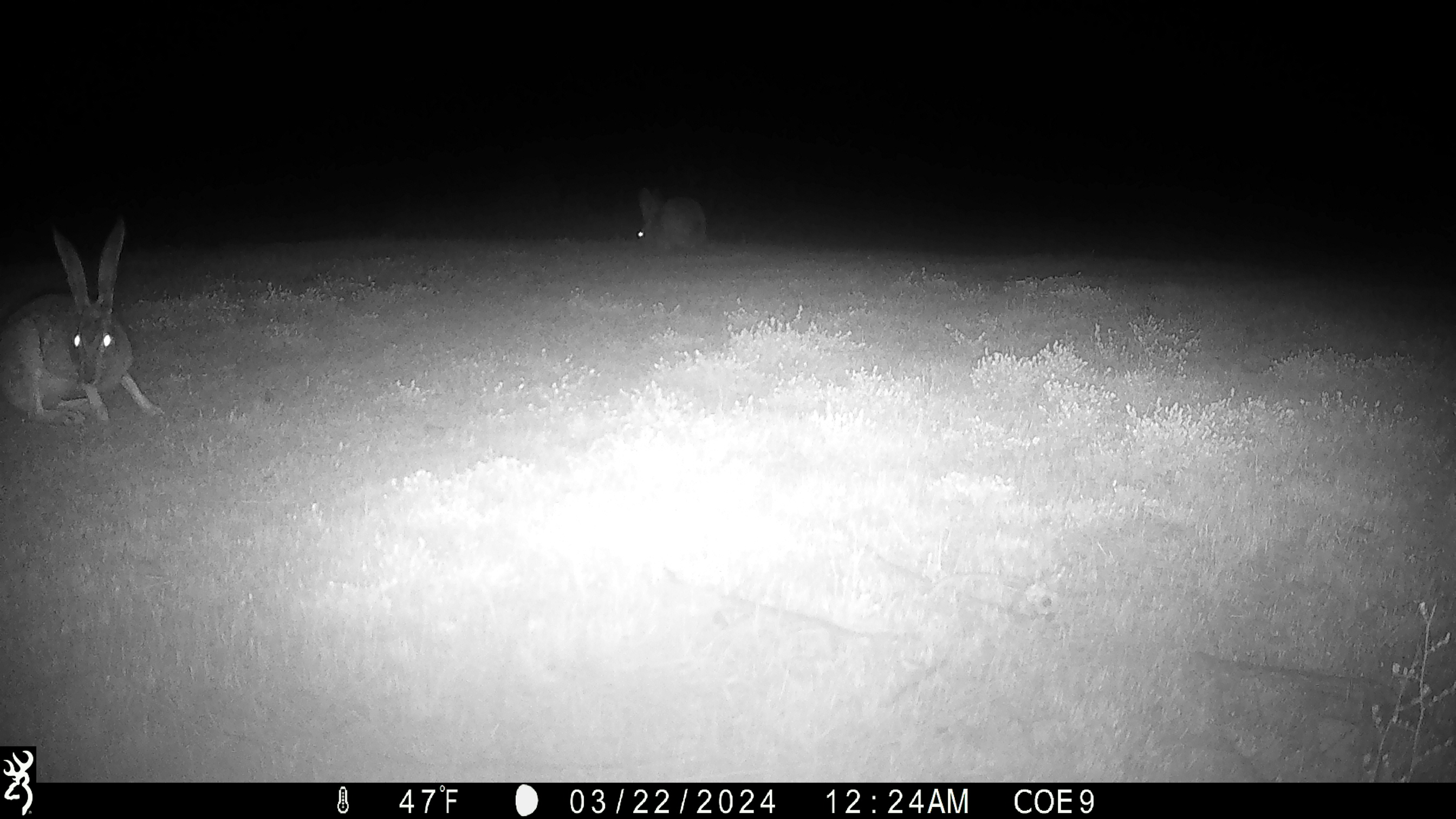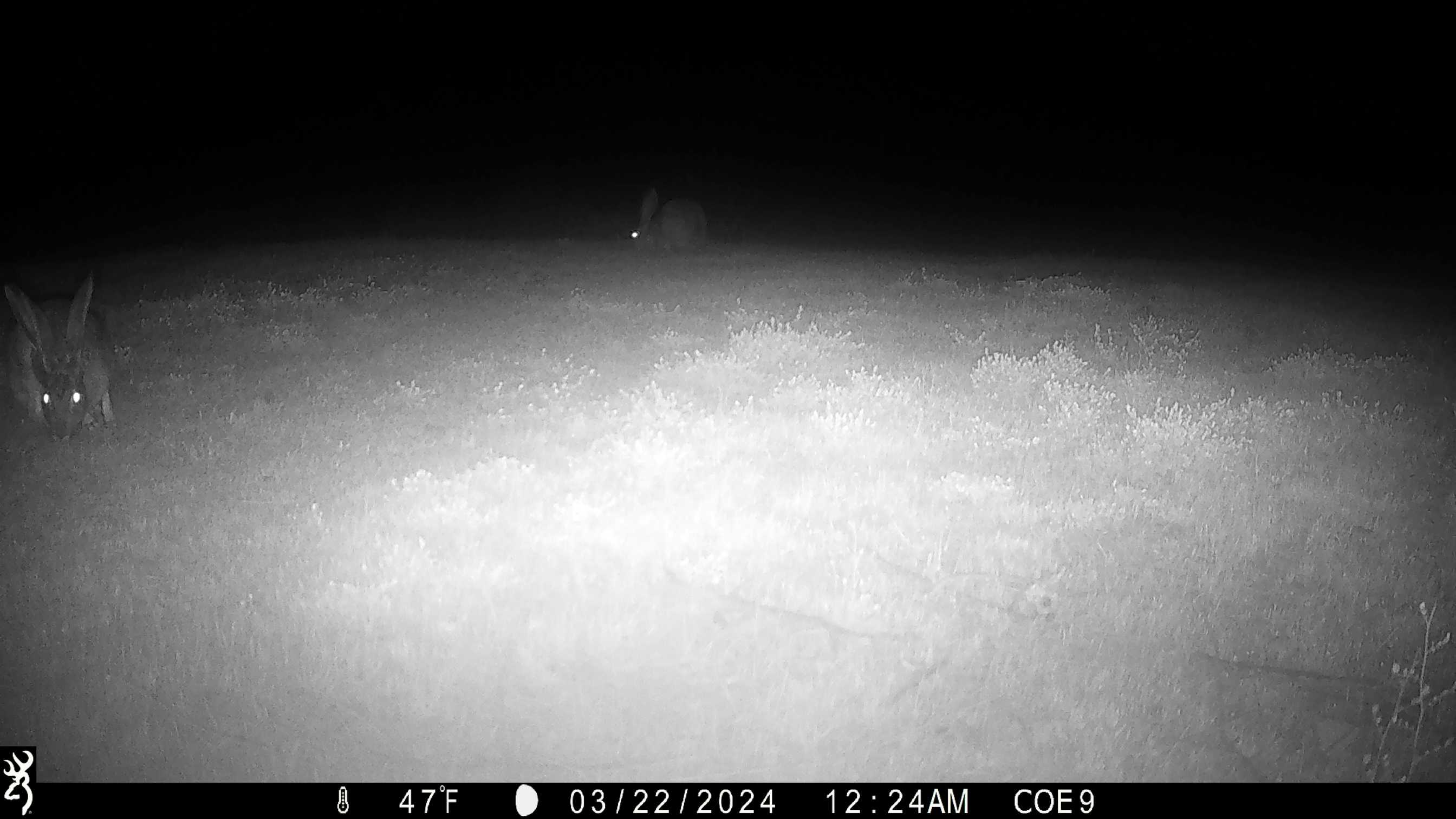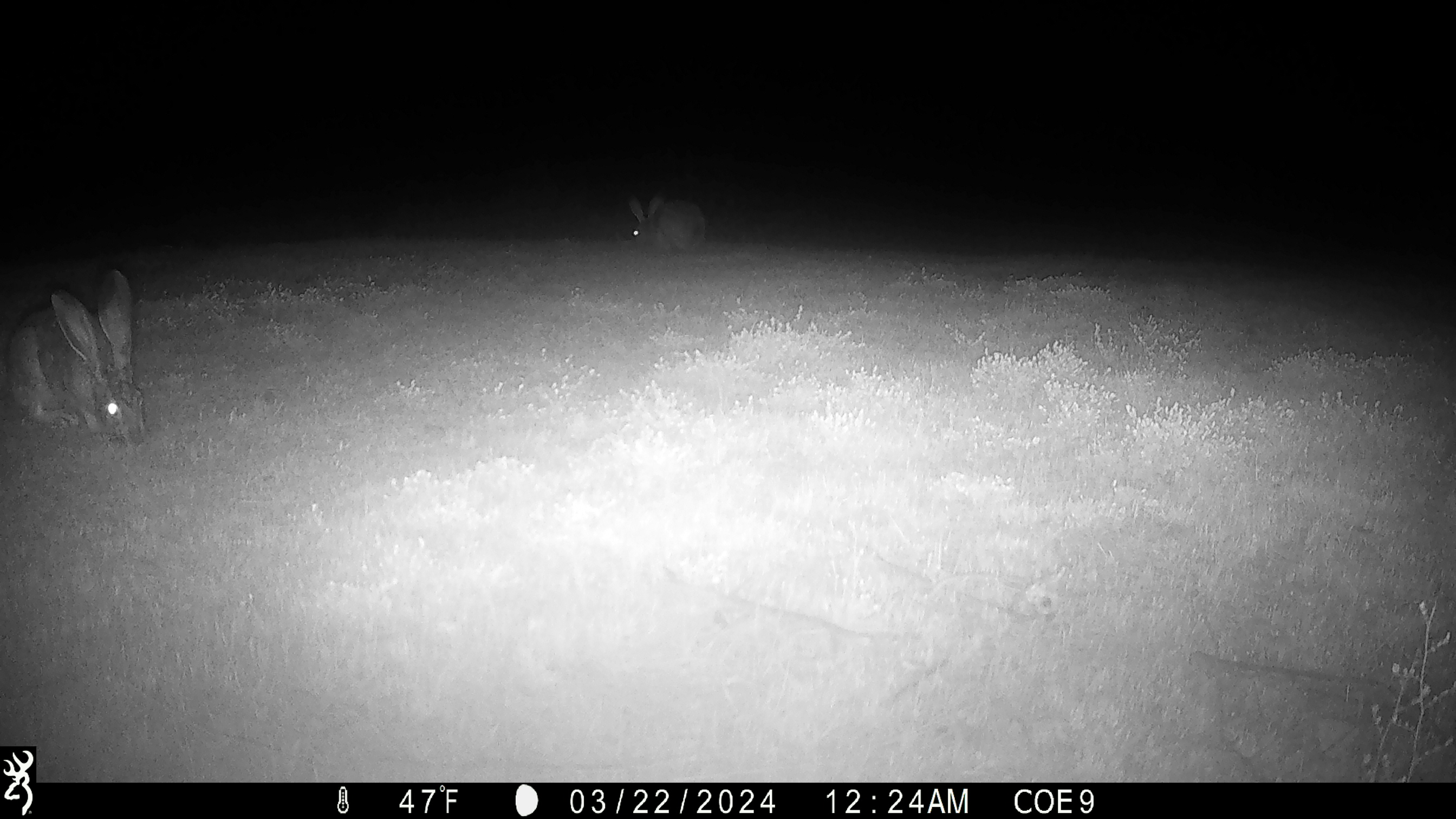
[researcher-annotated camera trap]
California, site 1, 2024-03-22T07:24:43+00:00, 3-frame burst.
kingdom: Animalia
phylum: Chordata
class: Mammalia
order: Lagomorpha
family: Leporidae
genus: Lepus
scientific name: Lepus californicus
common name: black-tailed jackrabbit